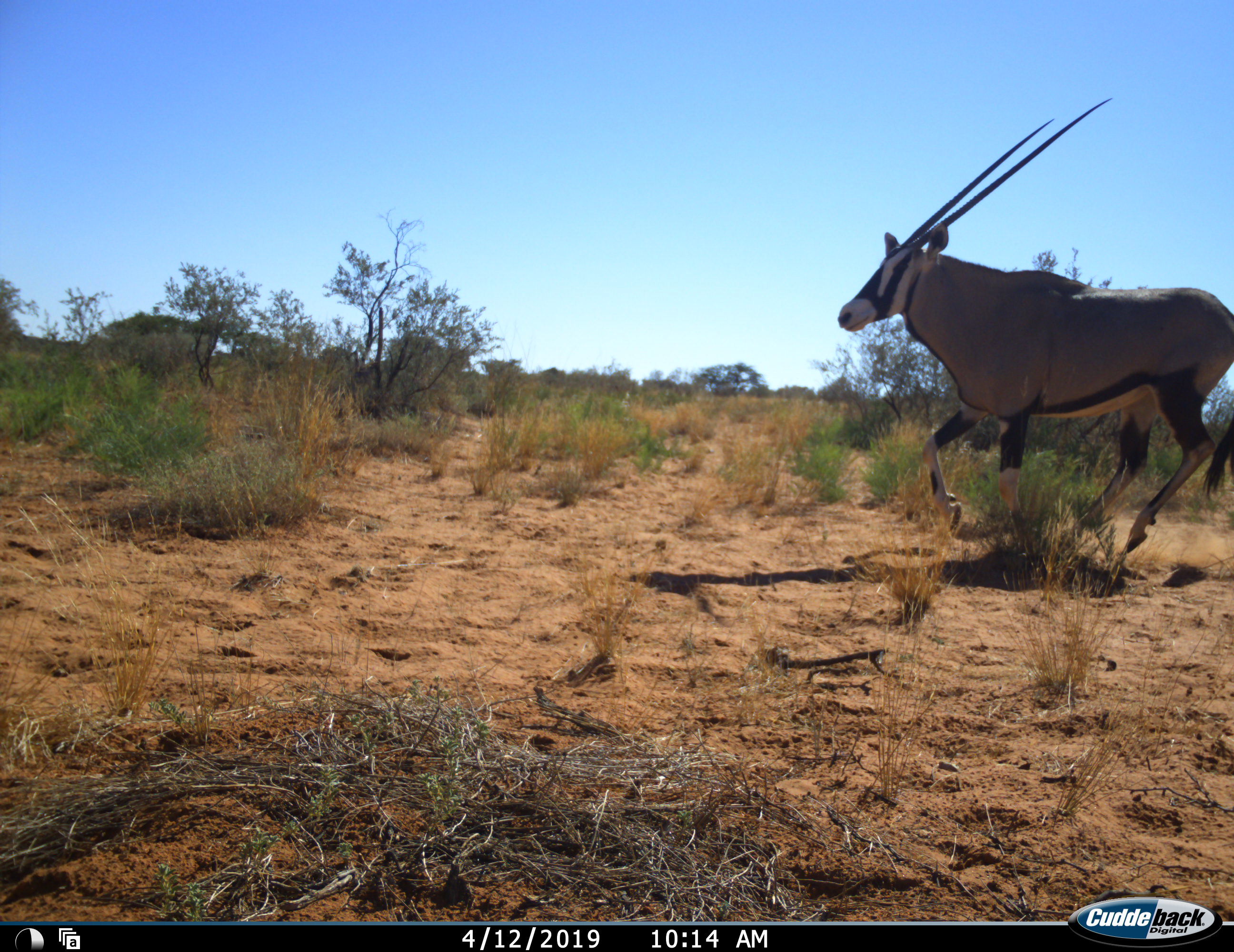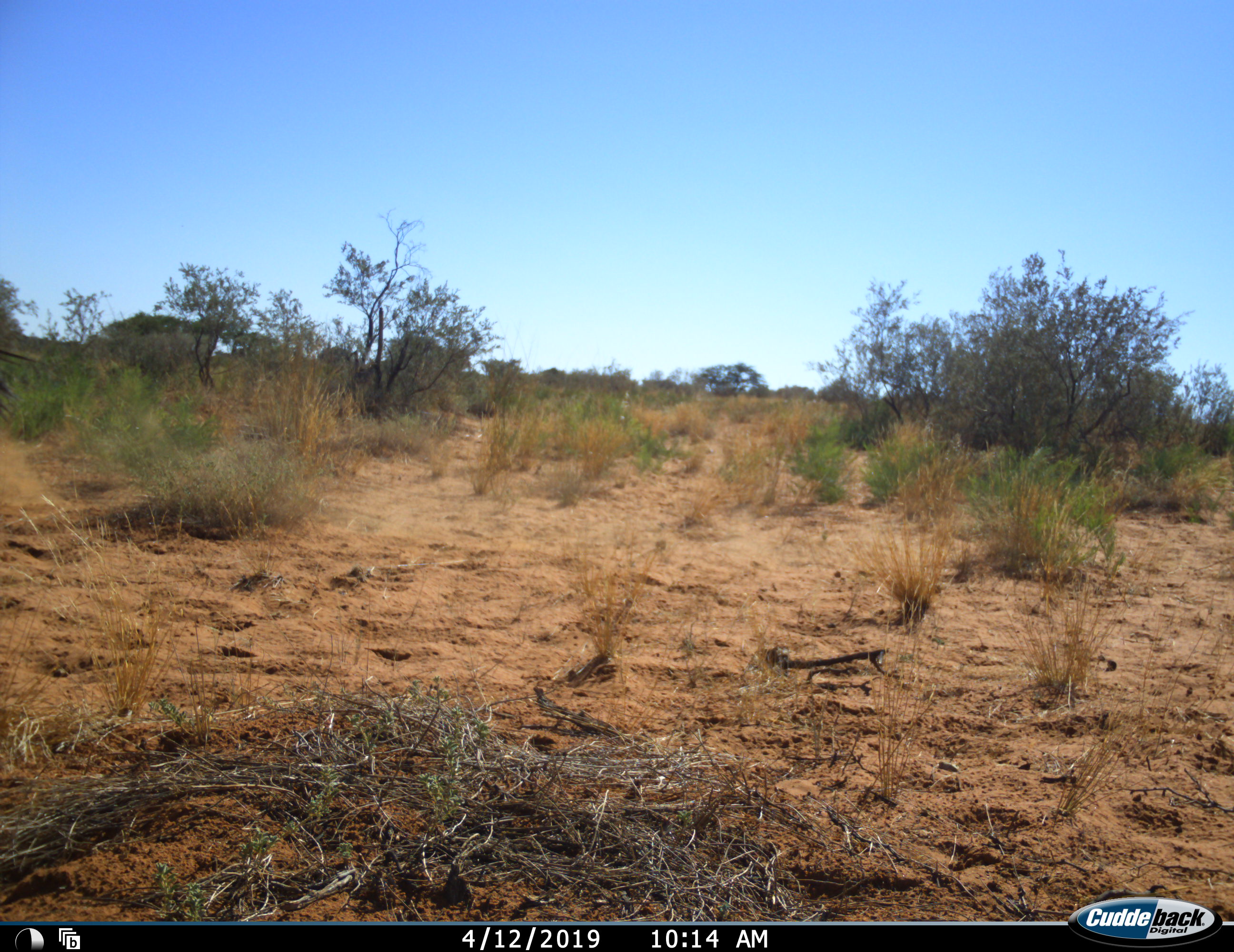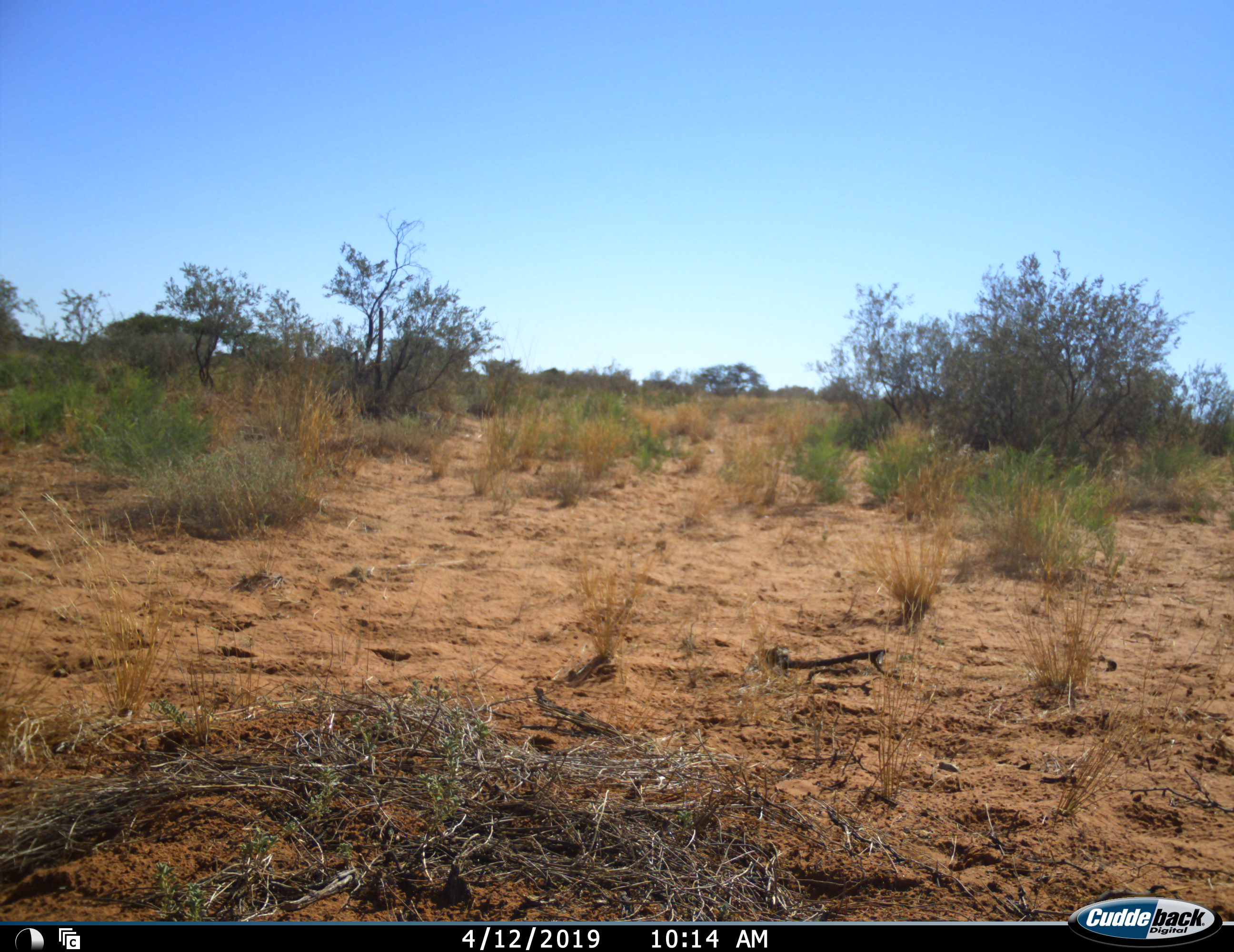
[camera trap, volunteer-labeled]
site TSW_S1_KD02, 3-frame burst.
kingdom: Animalia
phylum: Chordata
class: Mammalia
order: Artiodactyla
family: Bovidae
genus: Oryx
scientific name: Oryx gazella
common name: gemsbok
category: oryx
Oryx (gemsbok) (Oryx gazella), count 1. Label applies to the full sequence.